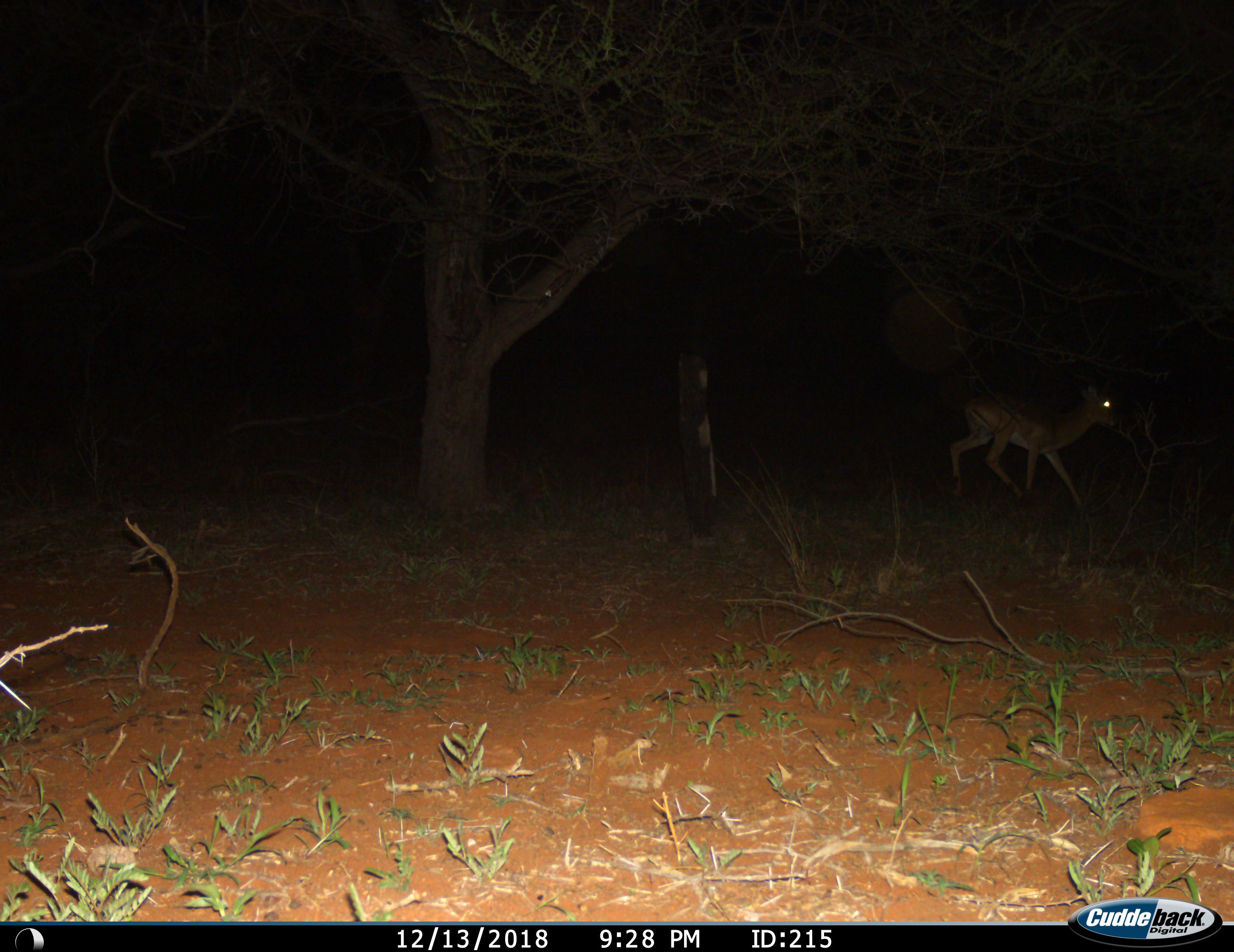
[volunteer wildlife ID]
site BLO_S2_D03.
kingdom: Animalia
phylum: Chordata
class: Mammalia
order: Artiodactyla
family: Bovidae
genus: Aepyceros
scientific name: Aepyceros melampus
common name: impala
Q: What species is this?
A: Impala (Aepyceros melampus).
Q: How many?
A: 1.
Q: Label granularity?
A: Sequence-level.